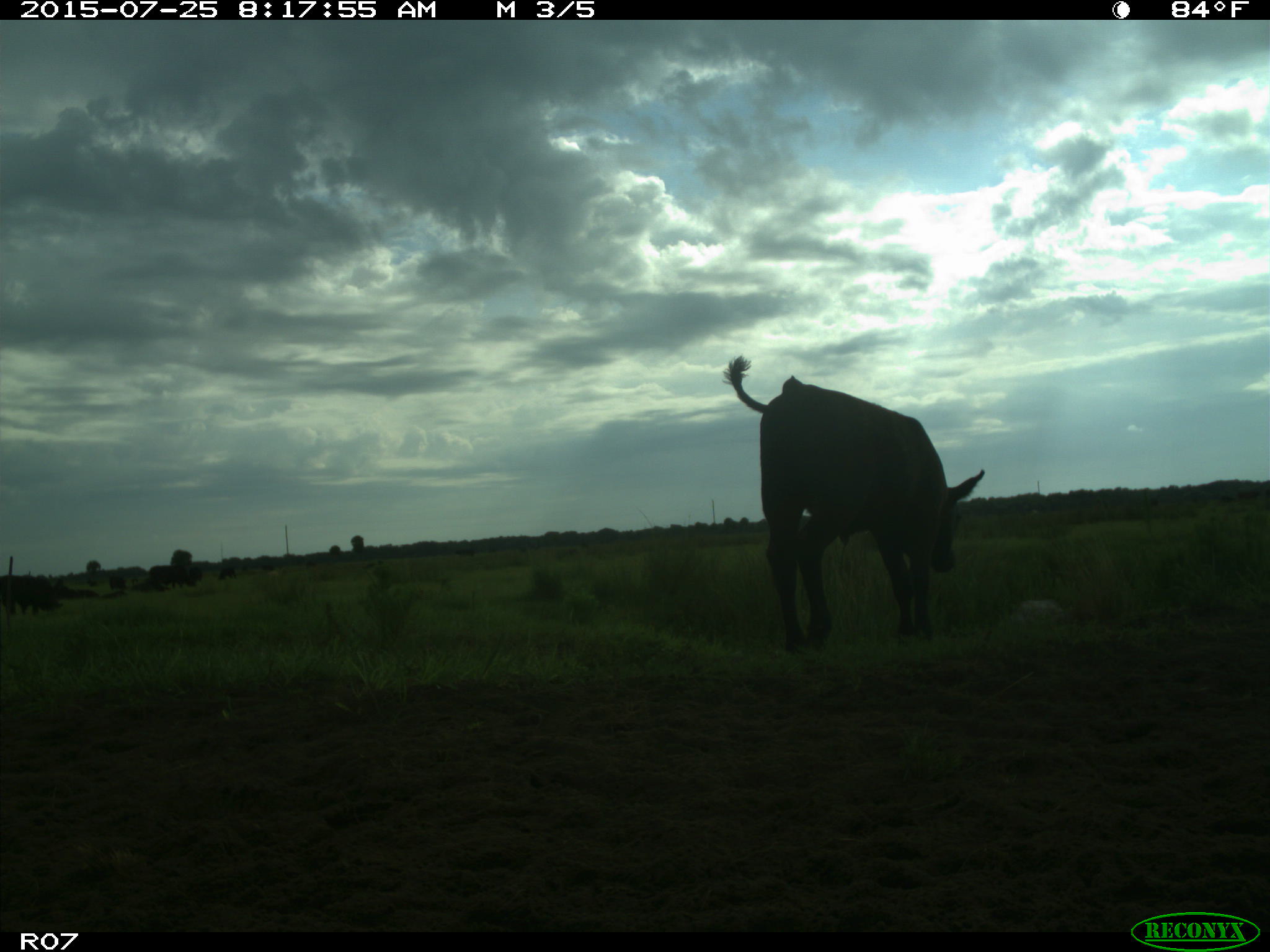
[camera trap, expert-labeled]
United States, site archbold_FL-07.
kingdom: Animalia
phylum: Chordata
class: Mammalia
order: Artiodactyla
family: Bovidae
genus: Bos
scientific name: Bos taurus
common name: domestic cow